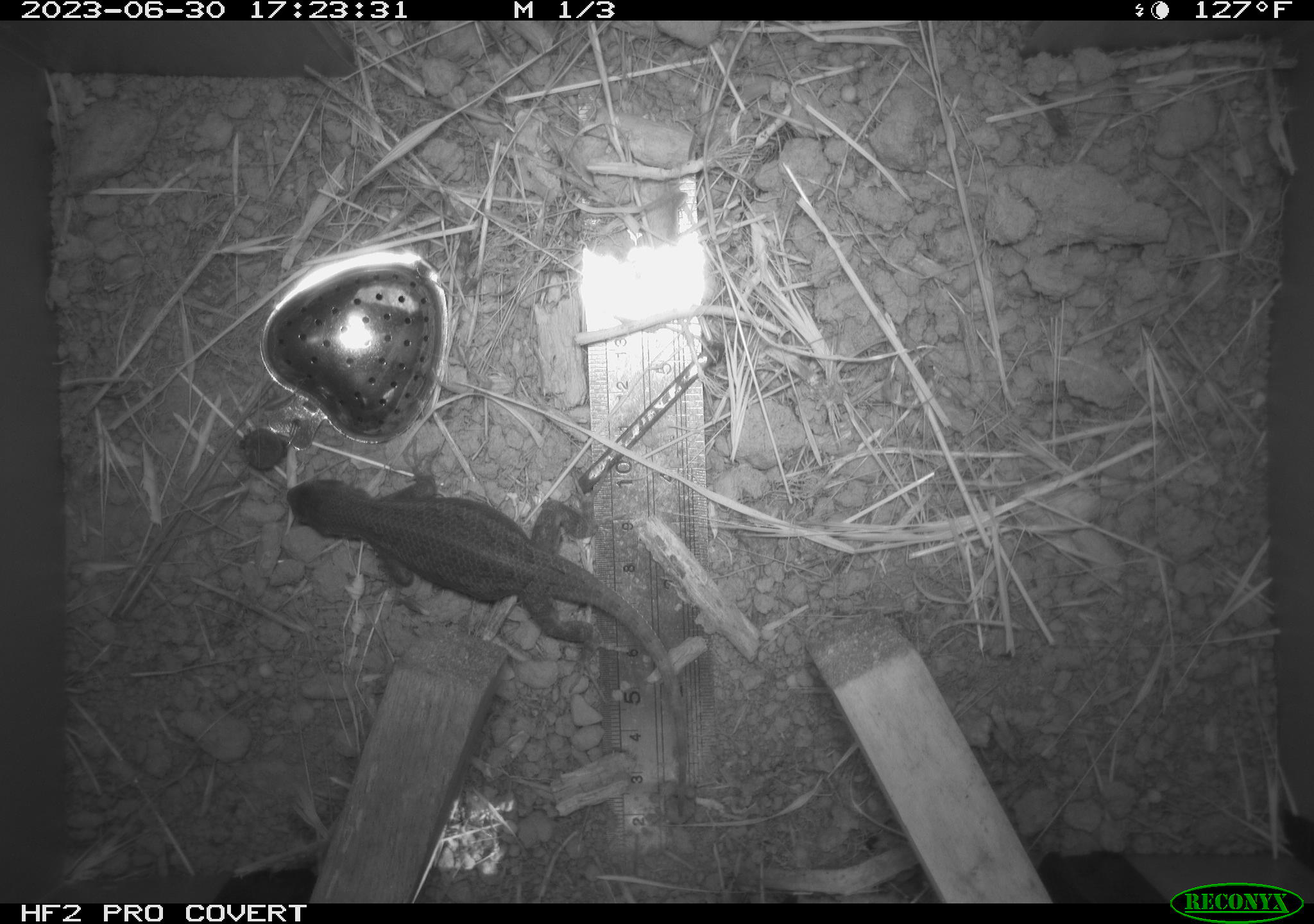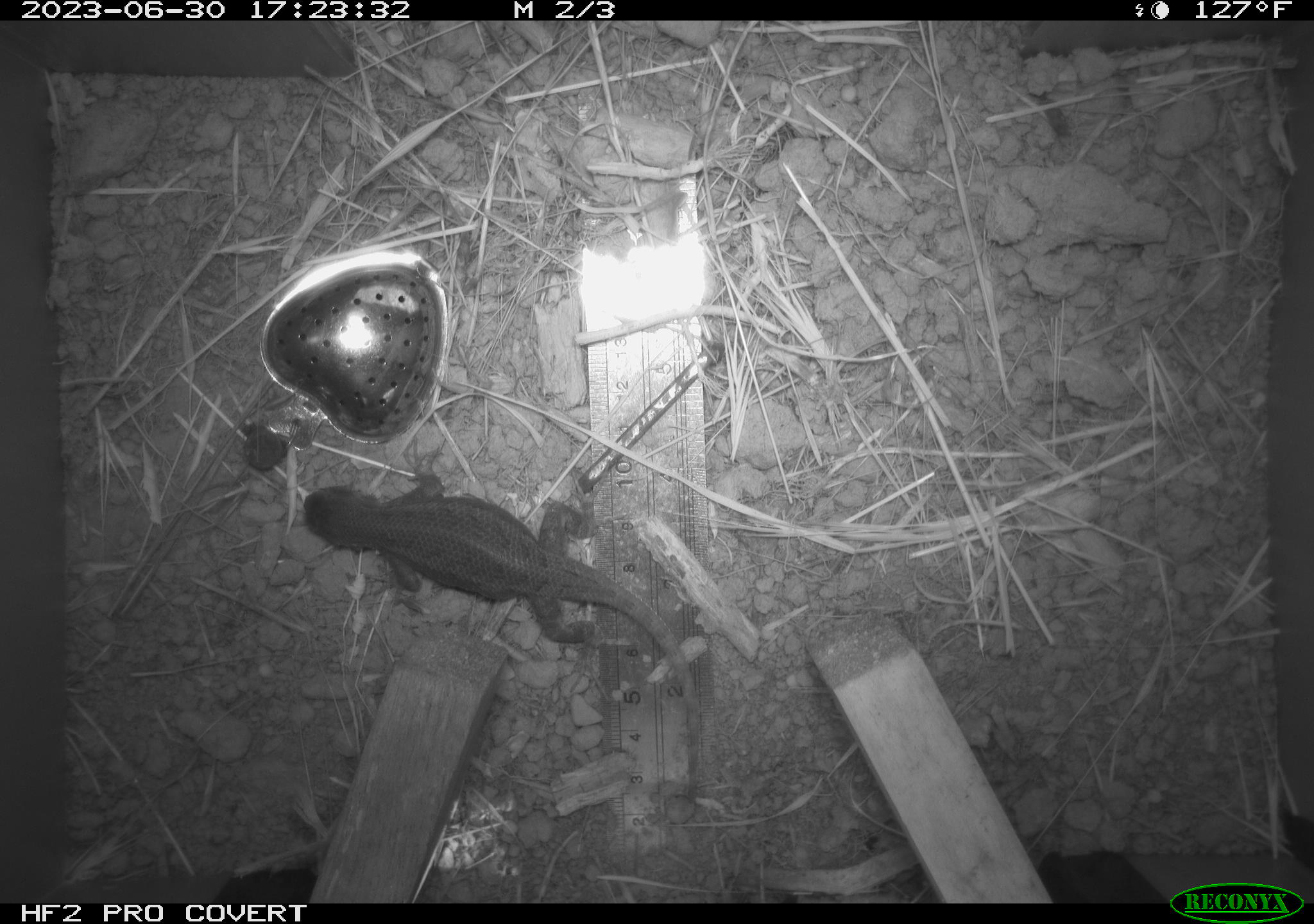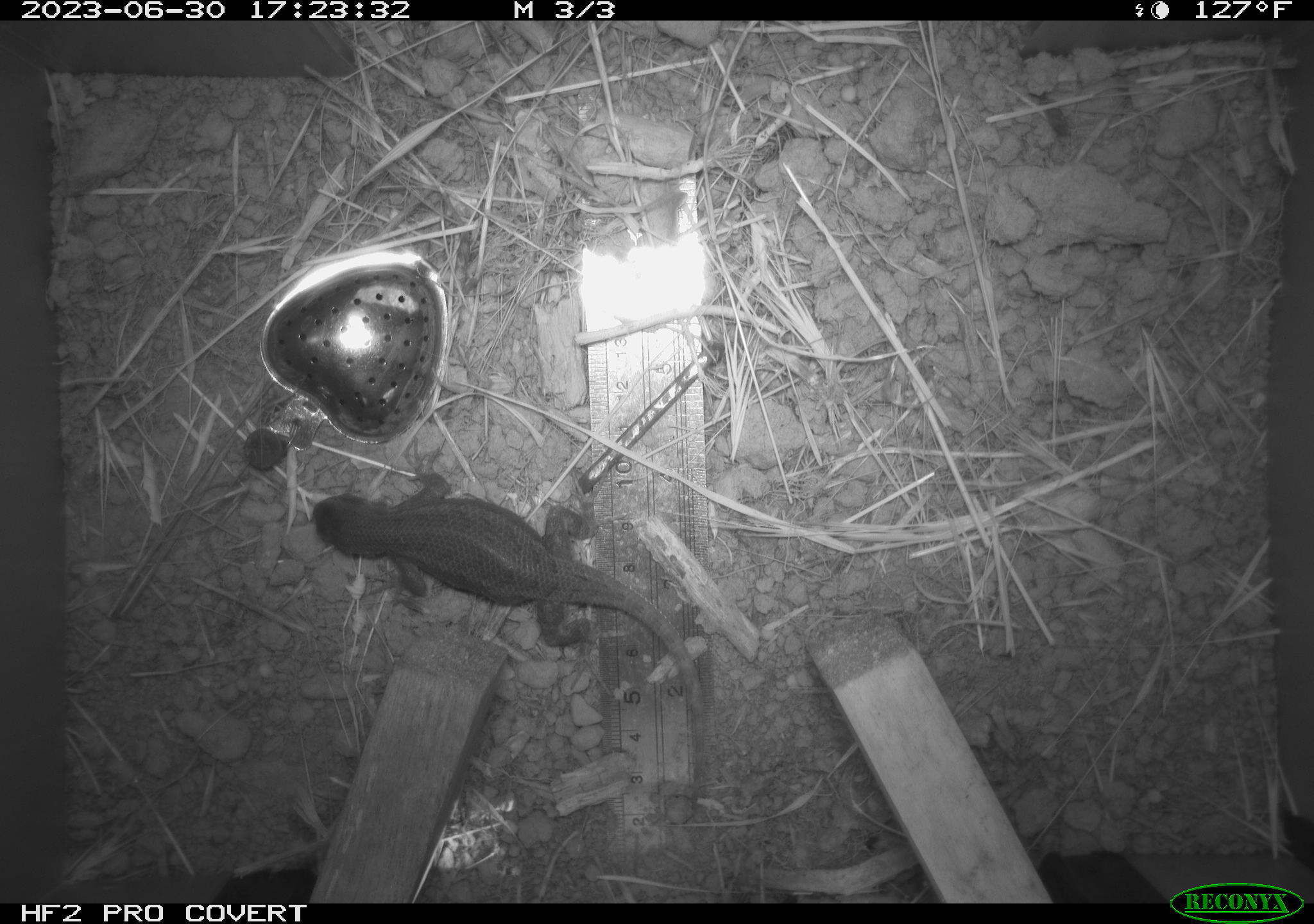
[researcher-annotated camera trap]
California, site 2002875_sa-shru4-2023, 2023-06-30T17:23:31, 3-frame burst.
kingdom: Animalia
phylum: Chordata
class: Reptilia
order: Squamata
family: Phrynosomatidae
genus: Sceloporus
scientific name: Sceloporus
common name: spiny lizards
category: sceloporus species